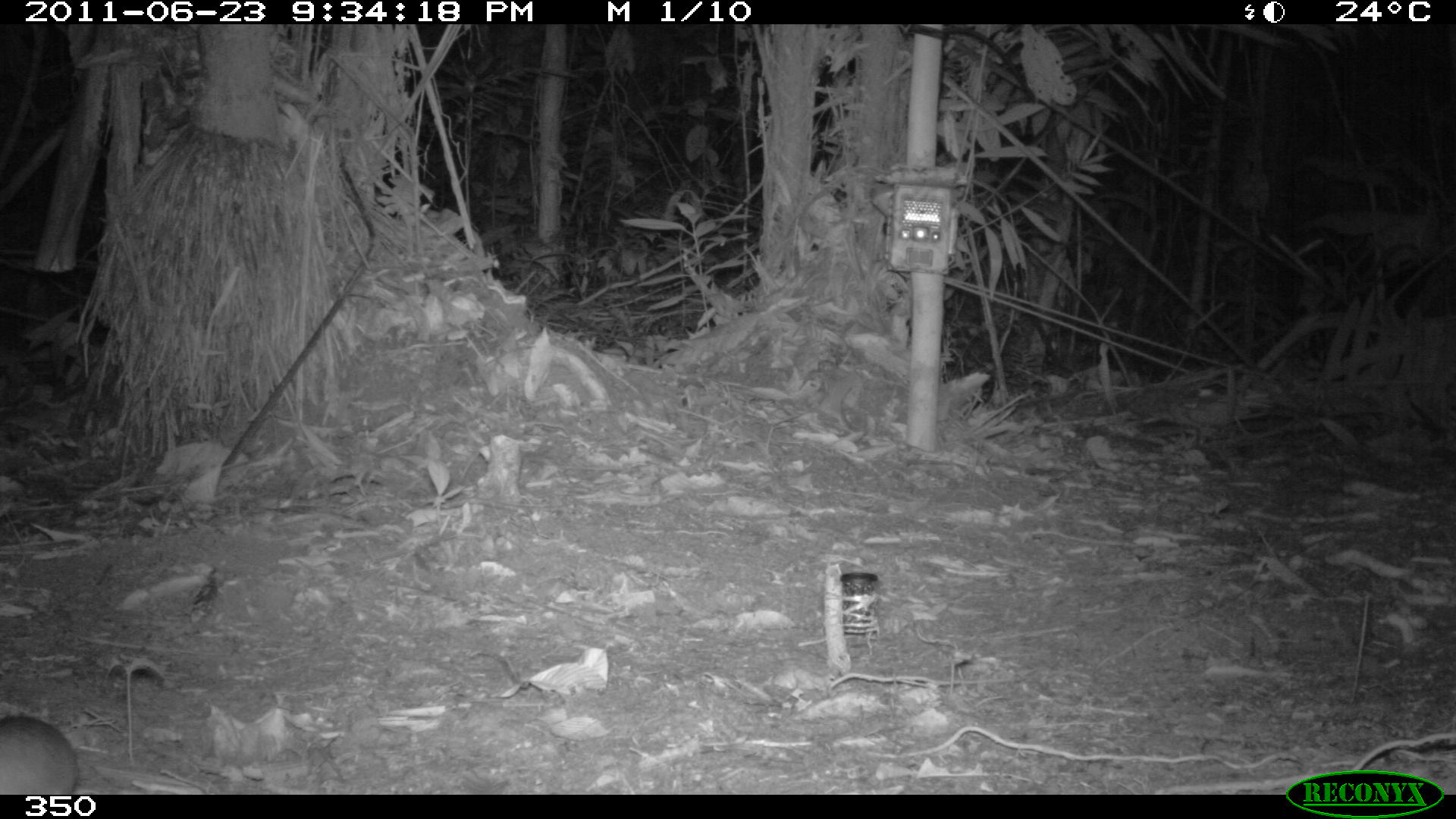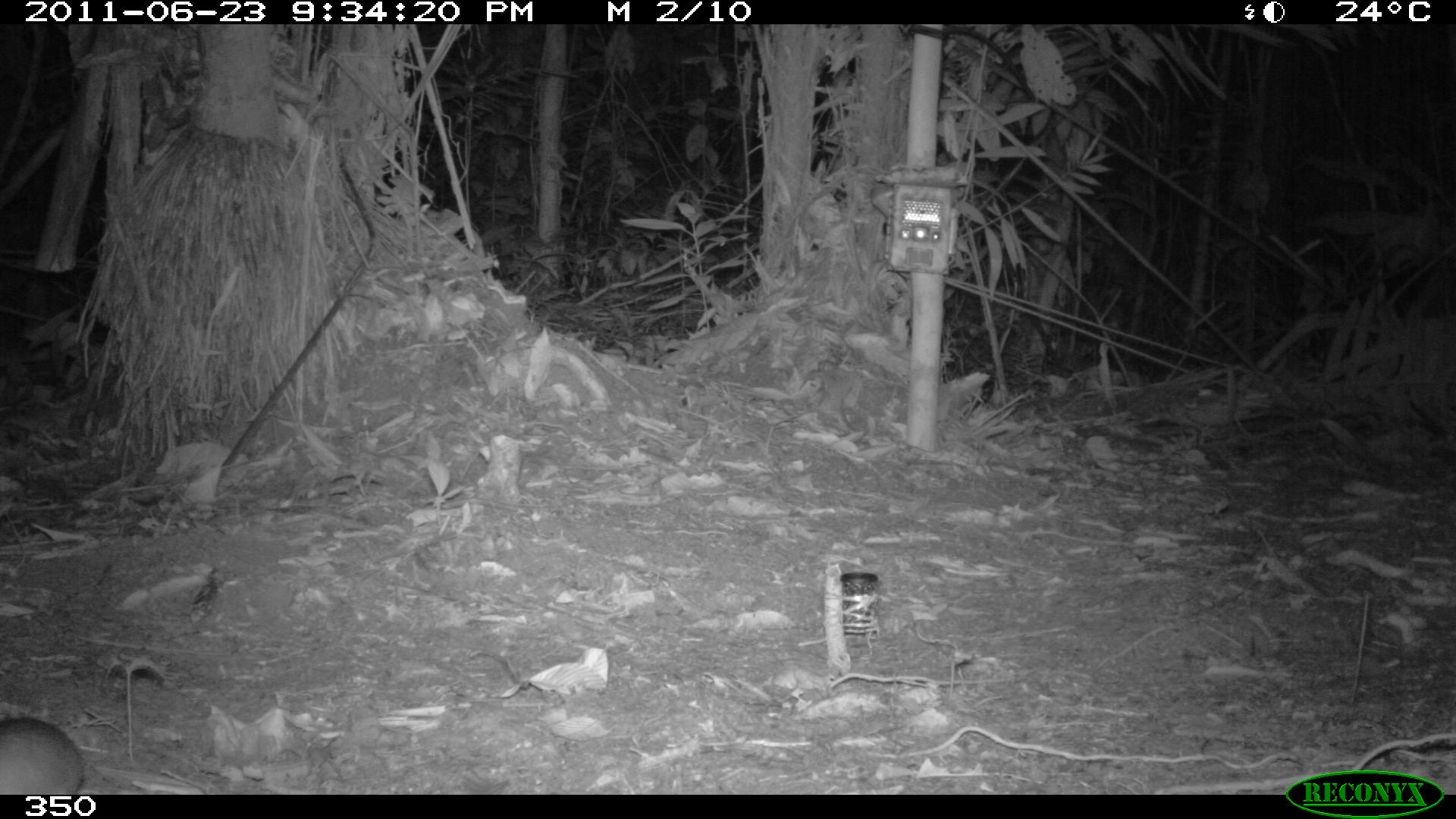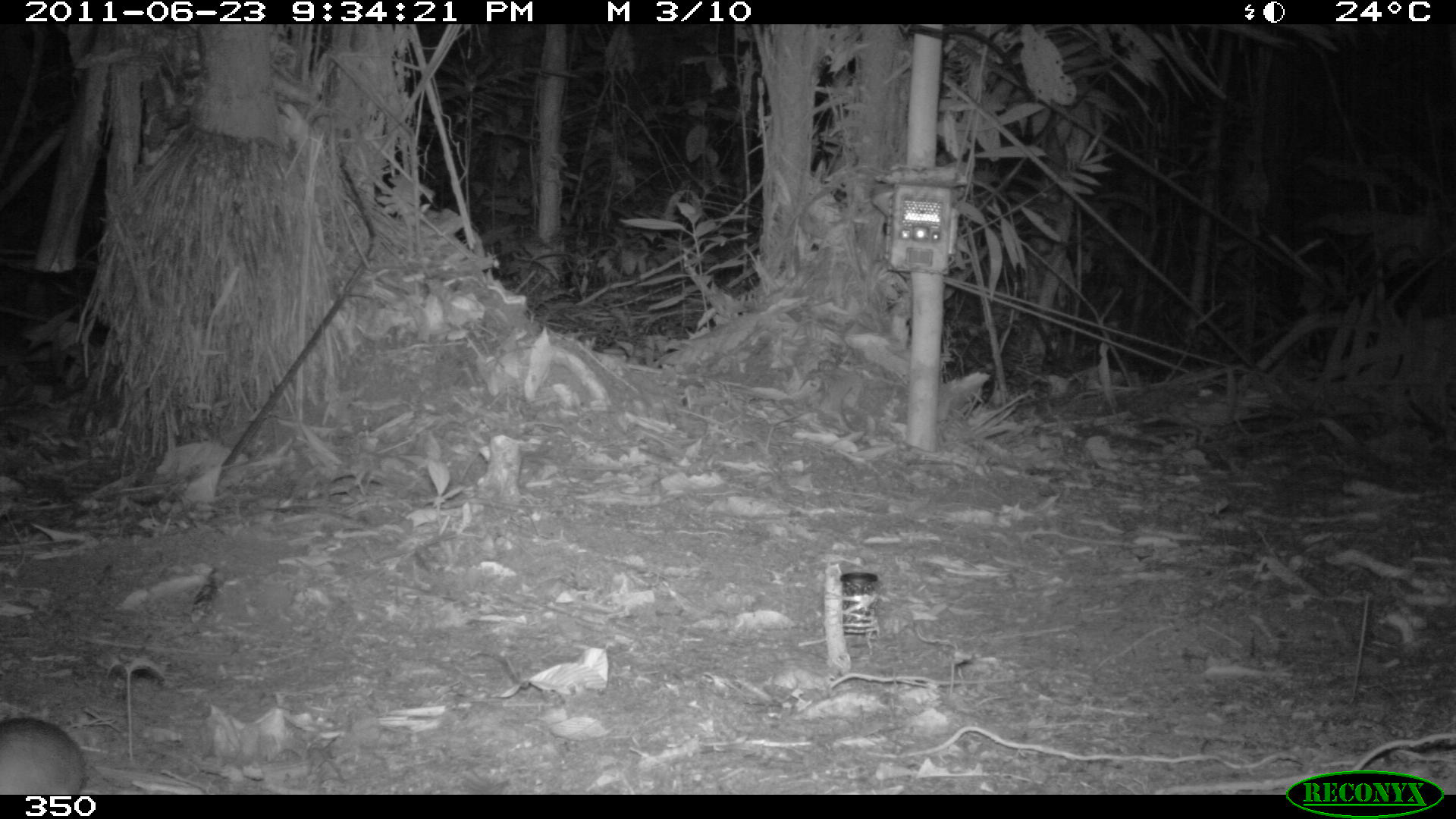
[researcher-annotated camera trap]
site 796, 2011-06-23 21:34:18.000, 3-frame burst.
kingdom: Animalia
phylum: Chordata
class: Mammalia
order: Rodentia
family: Cuniculidae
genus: Cuniculus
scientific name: Cuniculus paca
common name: spotted paca